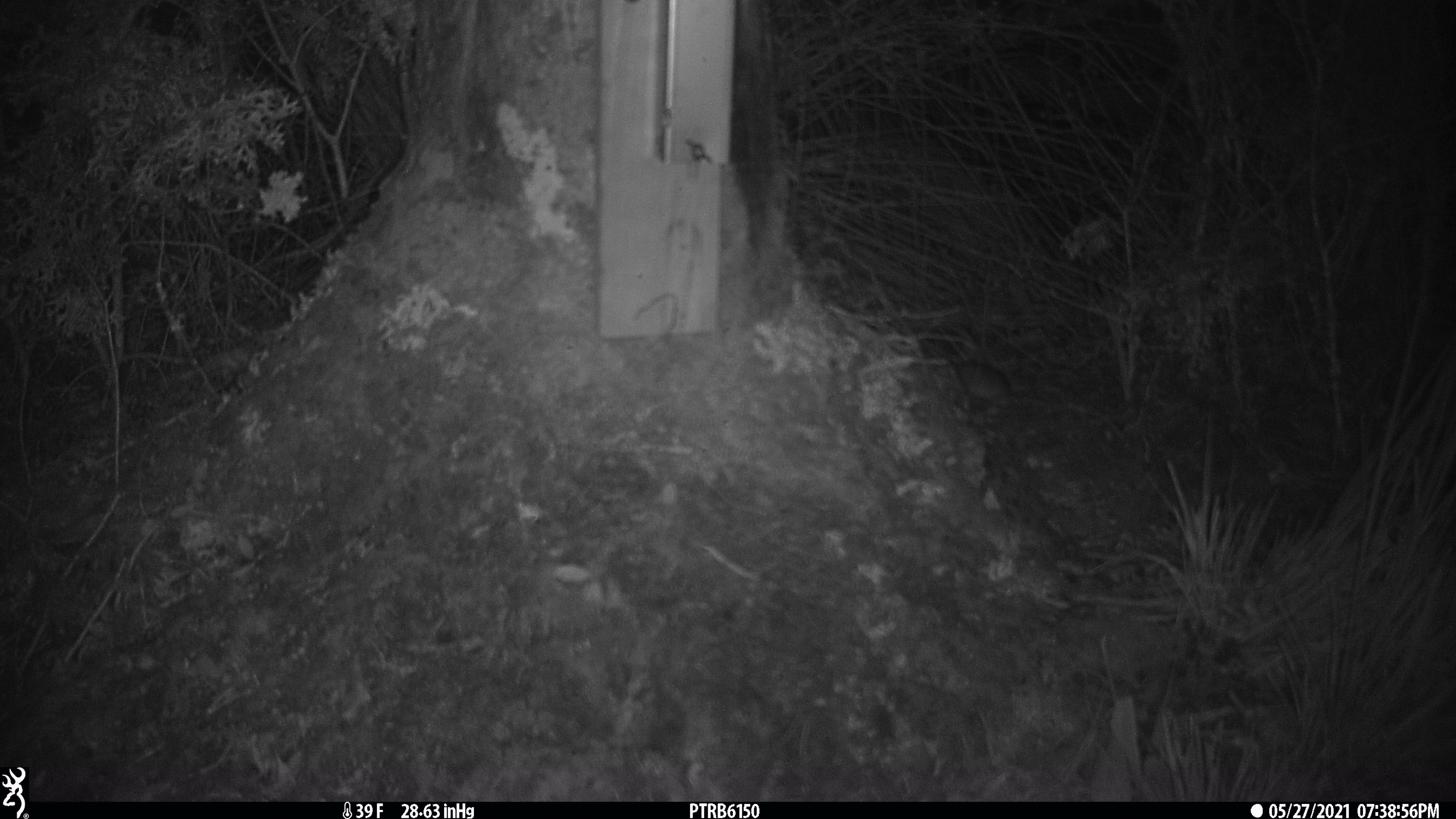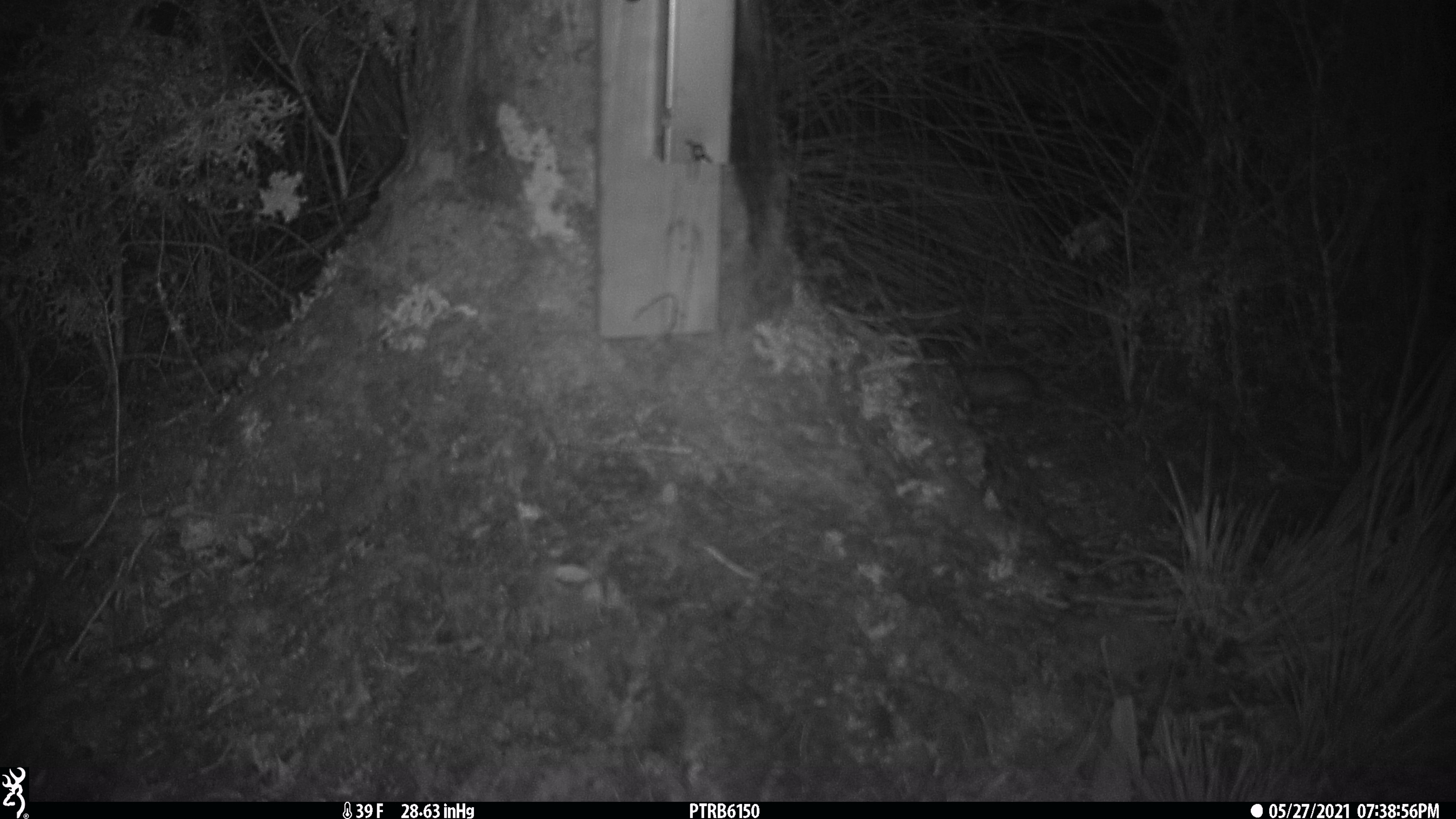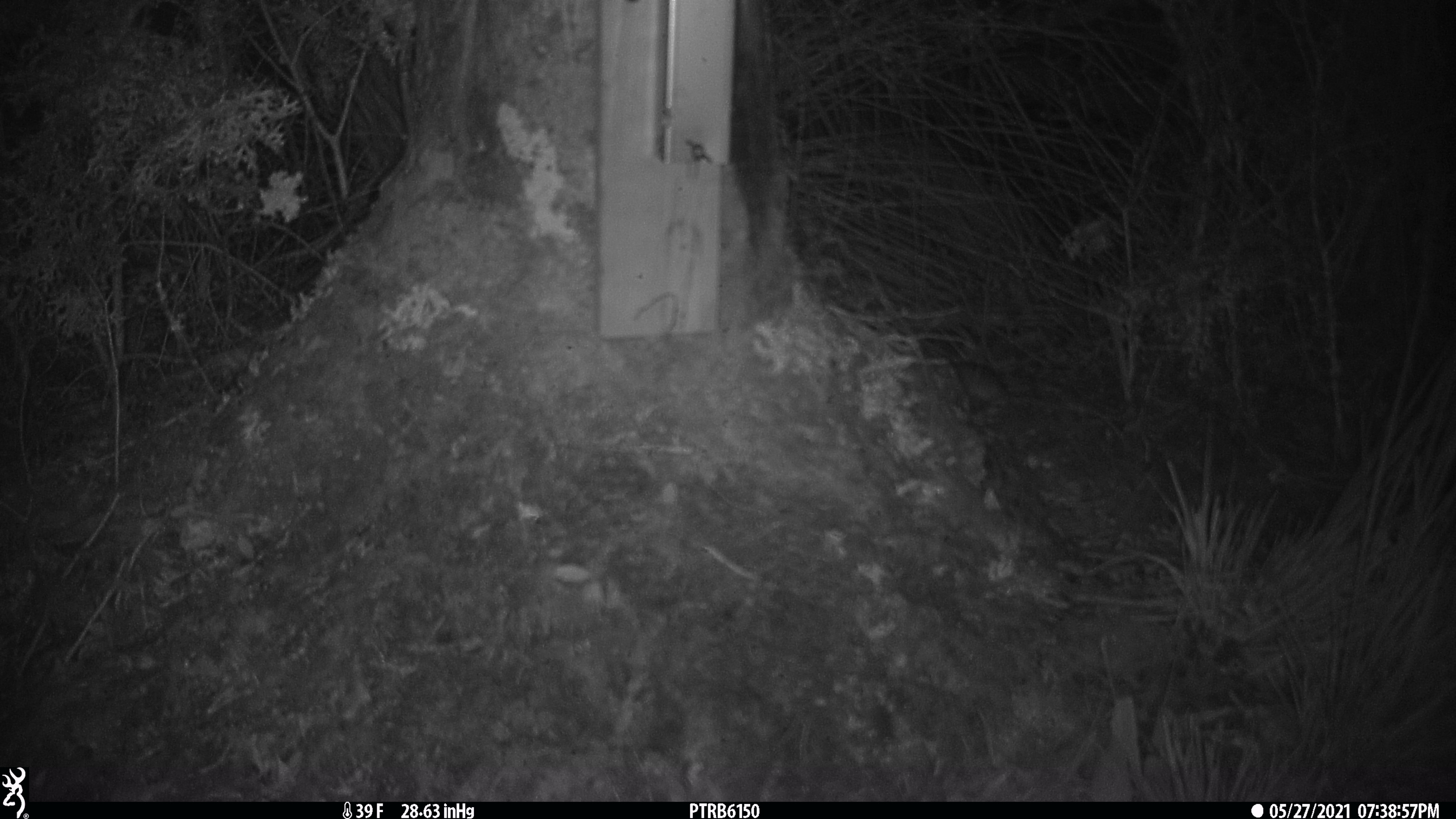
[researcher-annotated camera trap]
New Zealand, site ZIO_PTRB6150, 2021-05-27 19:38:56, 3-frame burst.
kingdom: Animalia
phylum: Chordata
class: Mammalia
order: Rodentia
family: Muridae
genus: Rattus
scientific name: Rattus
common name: rat